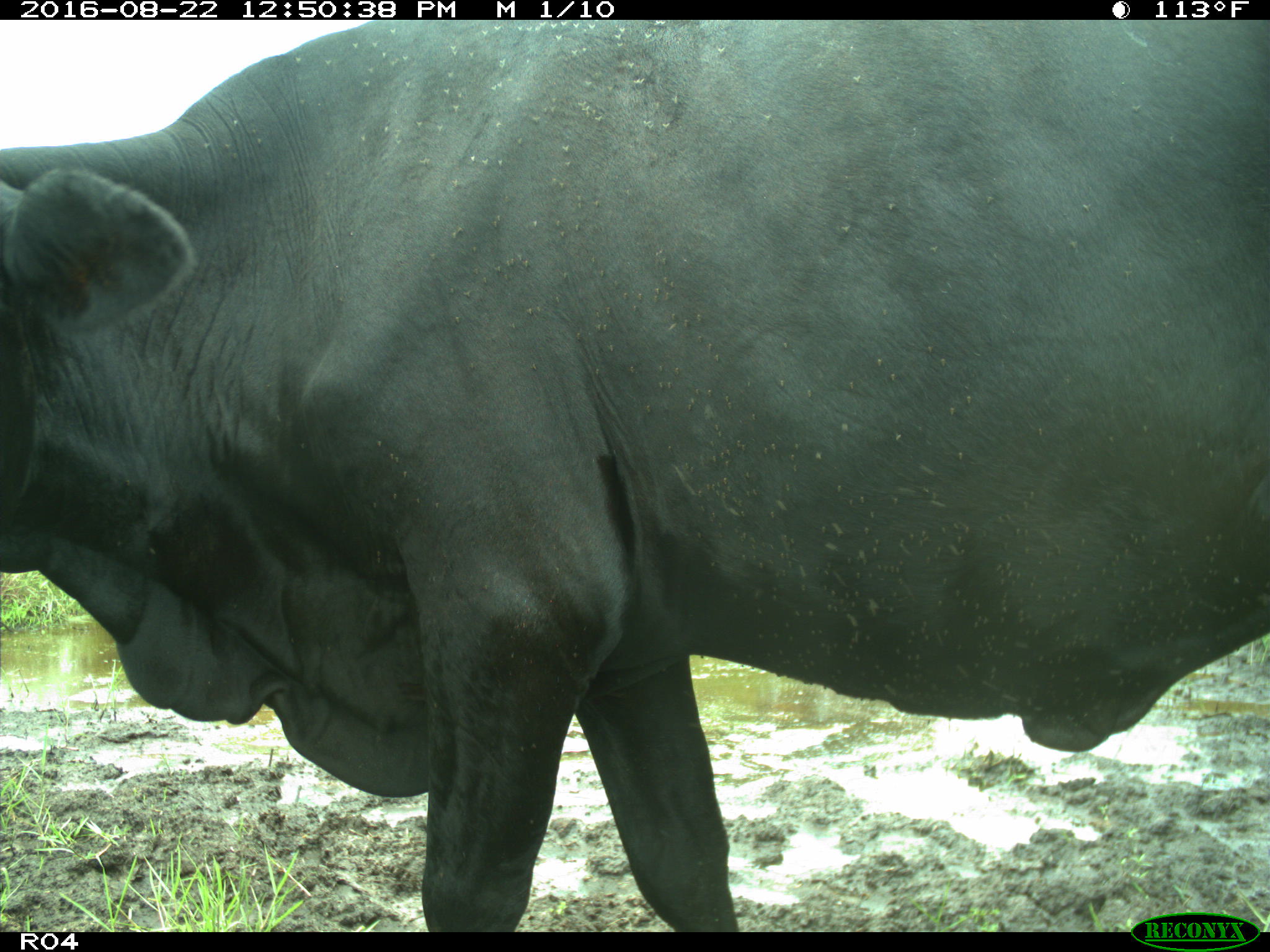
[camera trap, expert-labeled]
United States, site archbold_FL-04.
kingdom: Animalia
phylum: Chordata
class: Mammalia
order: Artiodactyla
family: Bovidae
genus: Bos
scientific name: Bos taurus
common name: domestic cow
Bos taurus (domestic cow).